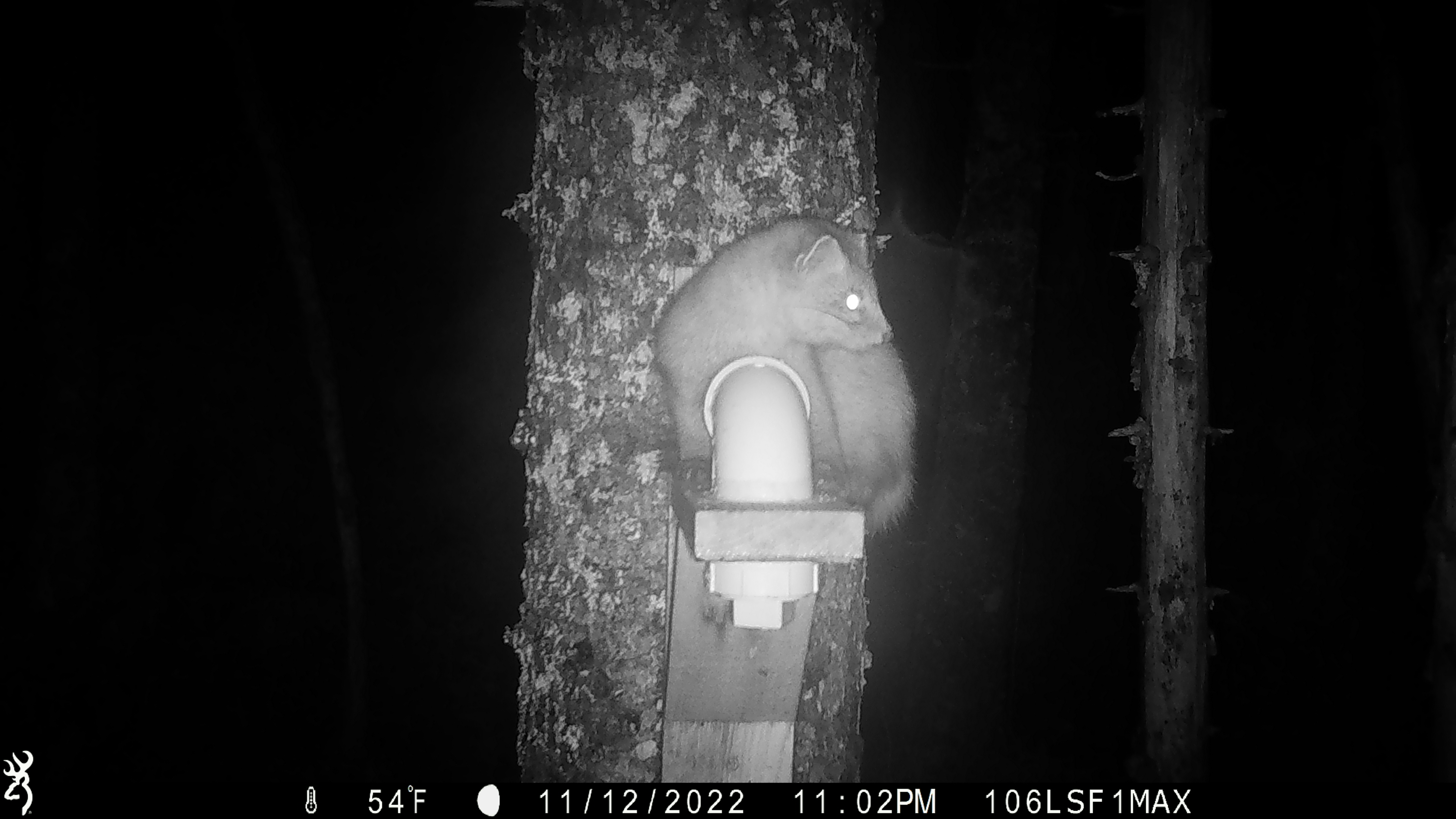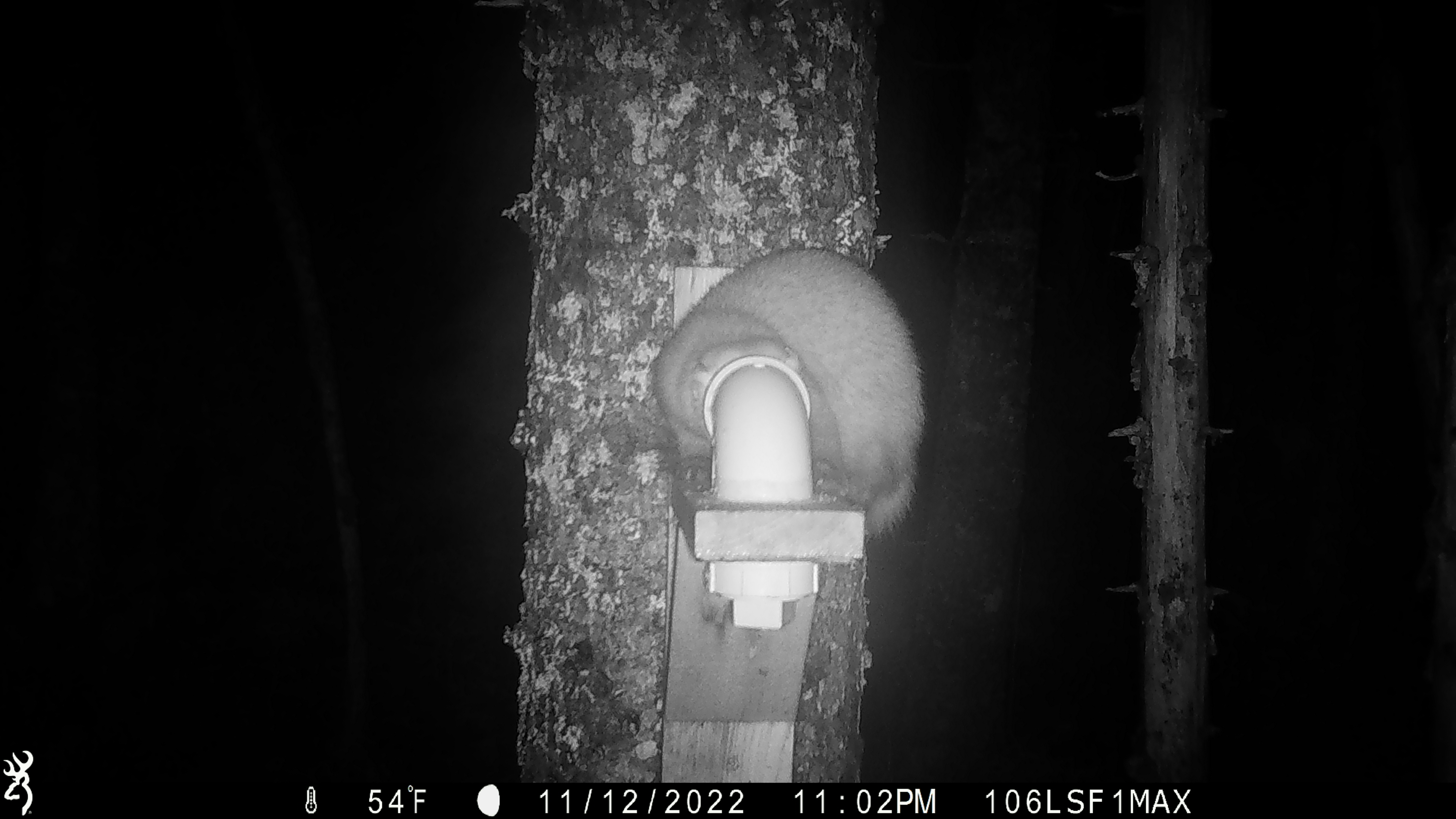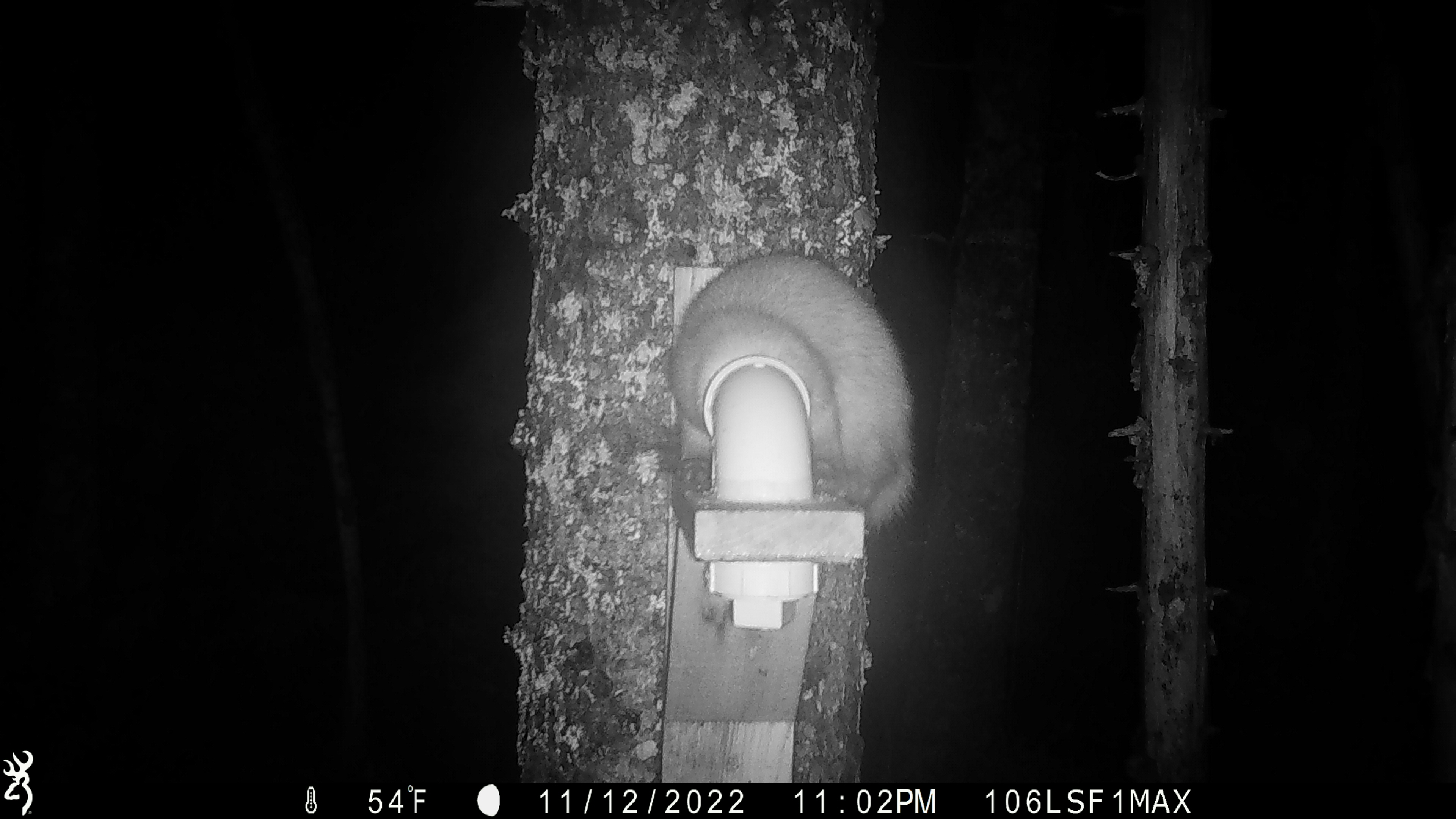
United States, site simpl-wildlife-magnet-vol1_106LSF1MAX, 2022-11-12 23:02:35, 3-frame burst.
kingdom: Animalia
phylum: Chordata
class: Mammalia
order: Carnivora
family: Mustelidae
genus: Martes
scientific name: Martes americana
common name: american marten